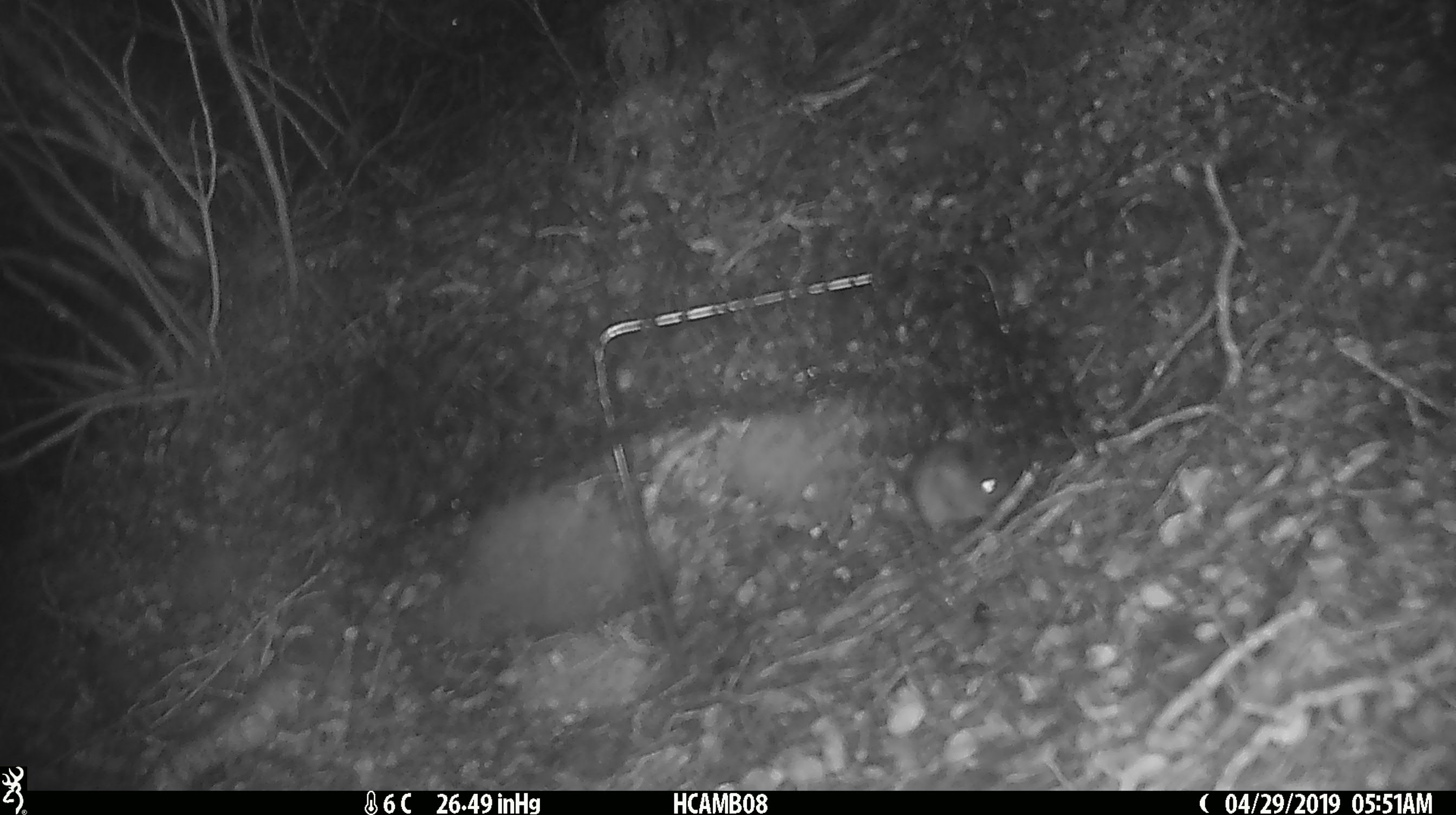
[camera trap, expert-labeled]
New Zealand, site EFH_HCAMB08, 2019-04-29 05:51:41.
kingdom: Animalia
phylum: Chordata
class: Mammalia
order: Rodentia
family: Muridae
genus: Mus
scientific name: Mus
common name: mouse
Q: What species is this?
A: Mouse (Mus).